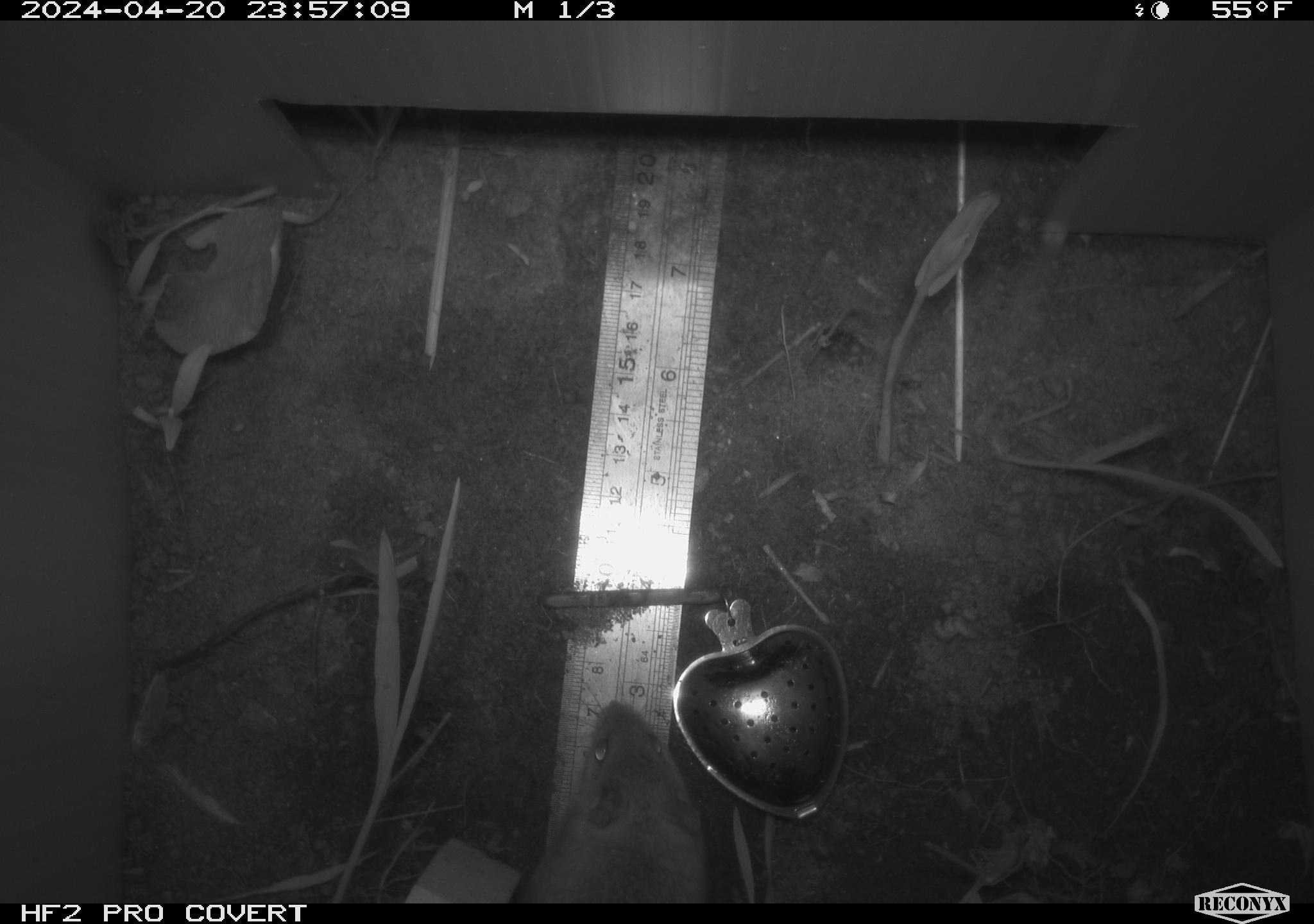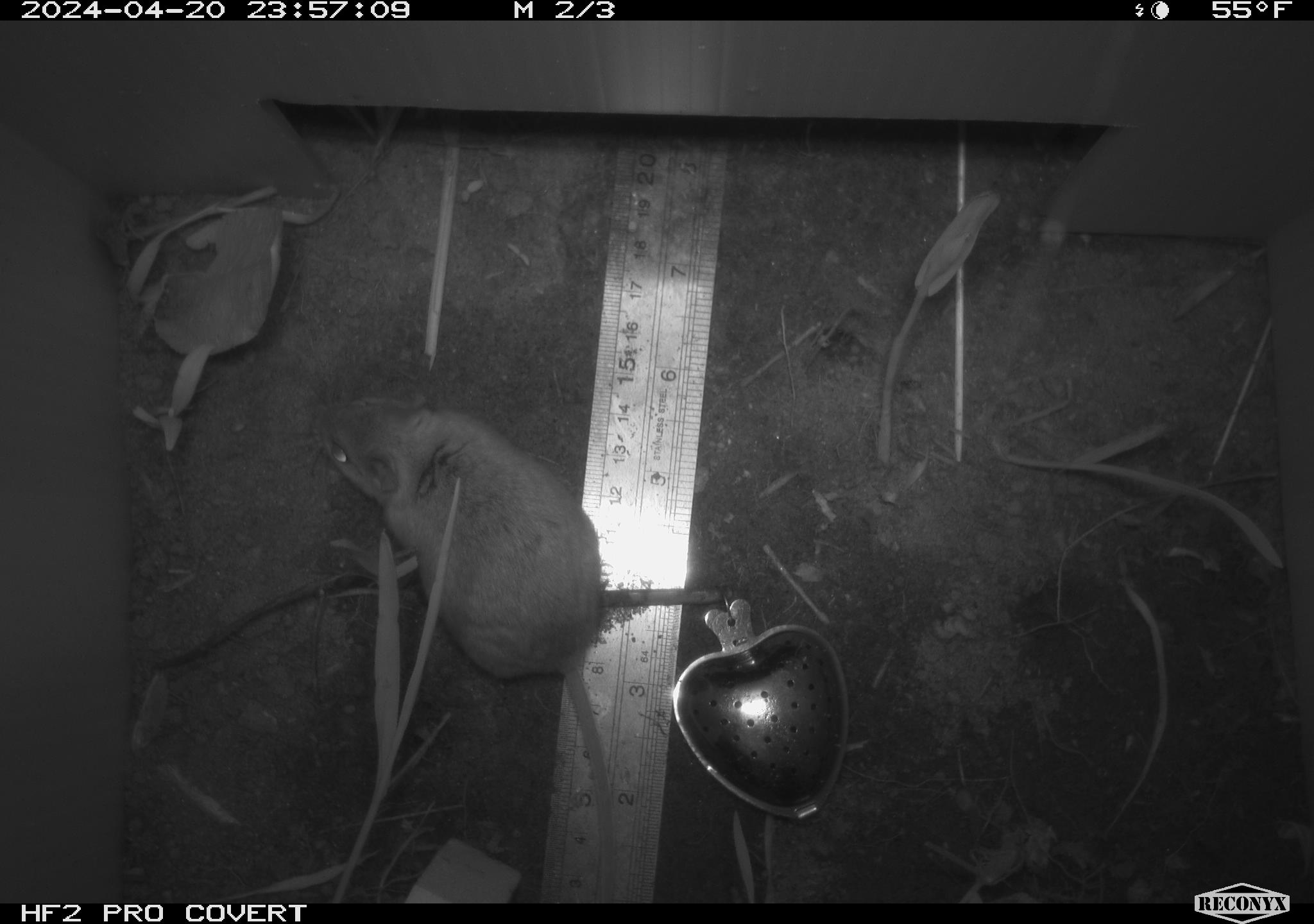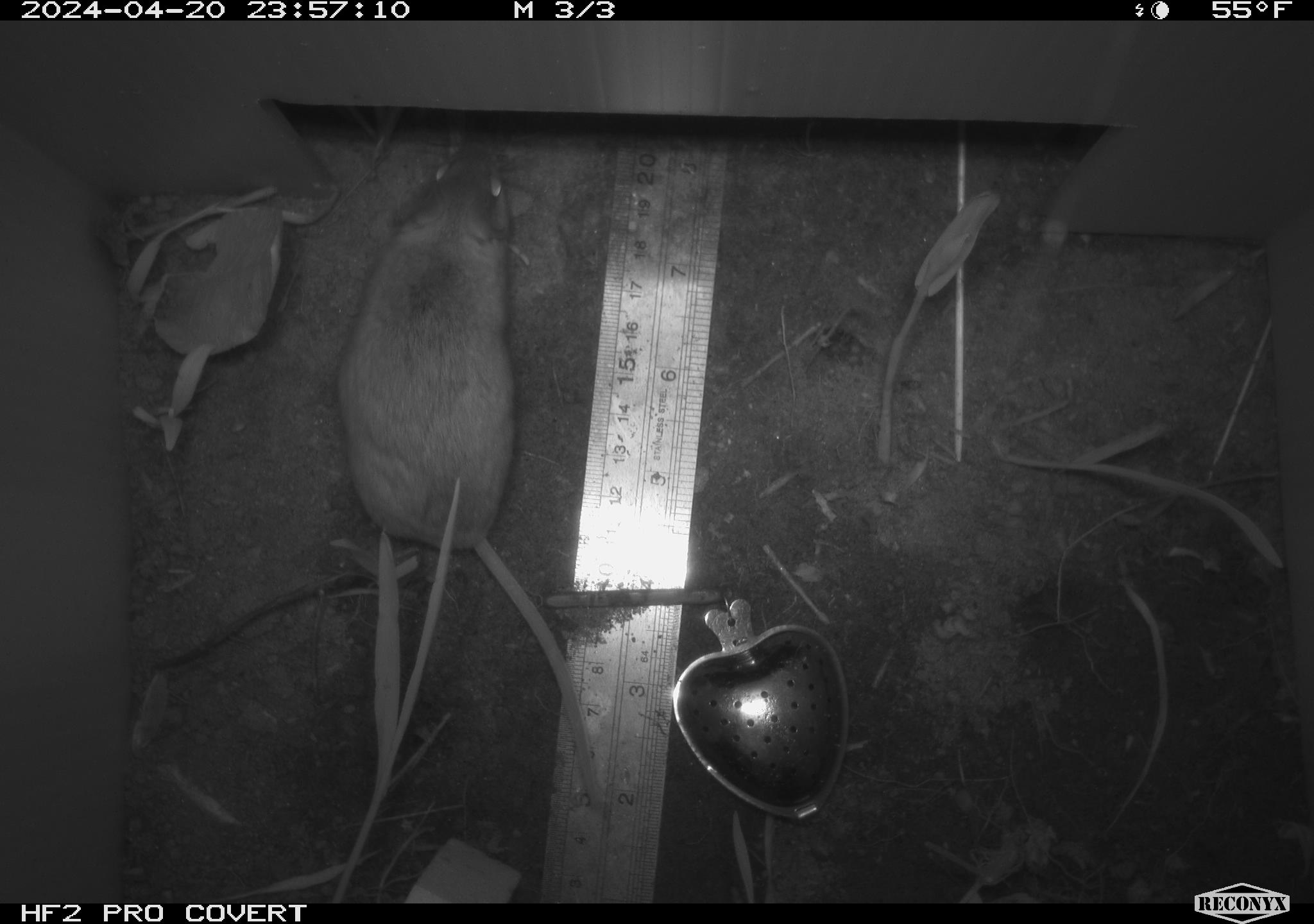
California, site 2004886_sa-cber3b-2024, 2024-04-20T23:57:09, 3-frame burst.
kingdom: Animalia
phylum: Chordata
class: Mammalia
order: Rodentia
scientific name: Rodentia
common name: mouse species